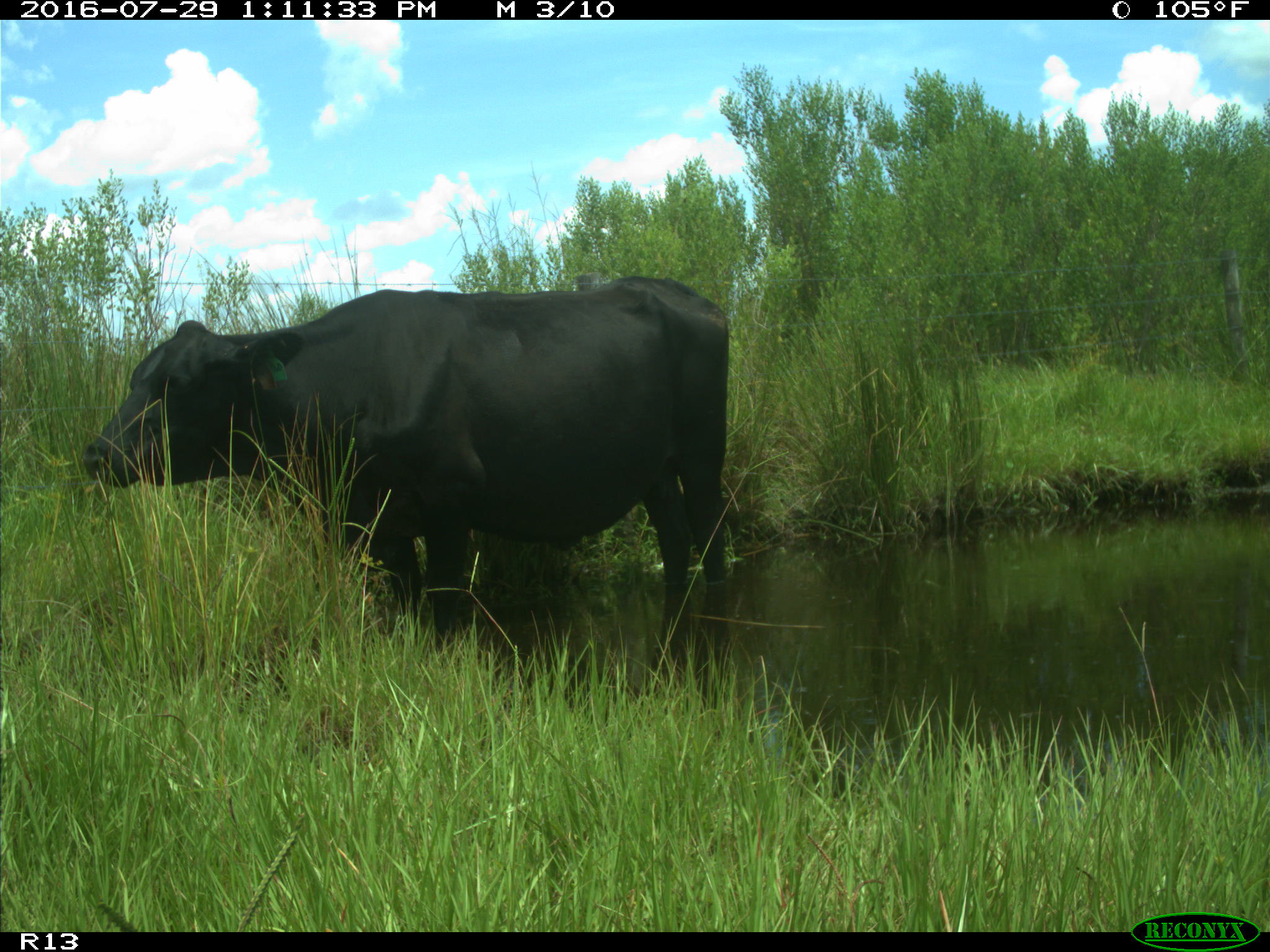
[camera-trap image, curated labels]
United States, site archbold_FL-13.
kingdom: Animalia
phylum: Chordata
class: Mammalia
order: Artiodactyla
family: Bovidae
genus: Bos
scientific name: Bos taurus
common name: domestic cow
Bos taurus (domestic cow).